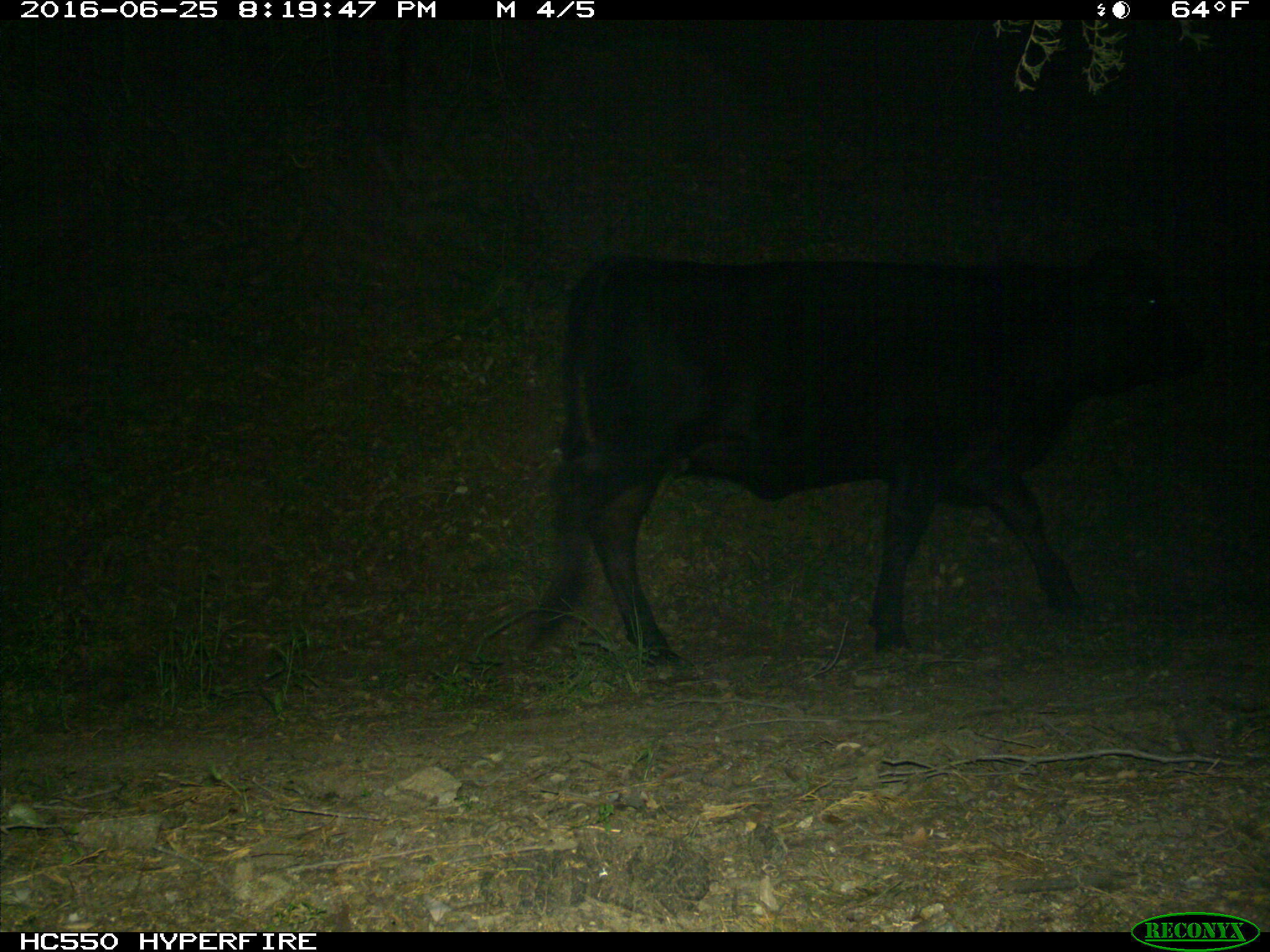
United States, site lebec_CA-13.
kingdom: Animalia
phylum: Chordata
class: Mammalia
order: Artiodactyla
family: Bovidae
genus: Bos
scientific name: Bos taurus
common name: domestic cow